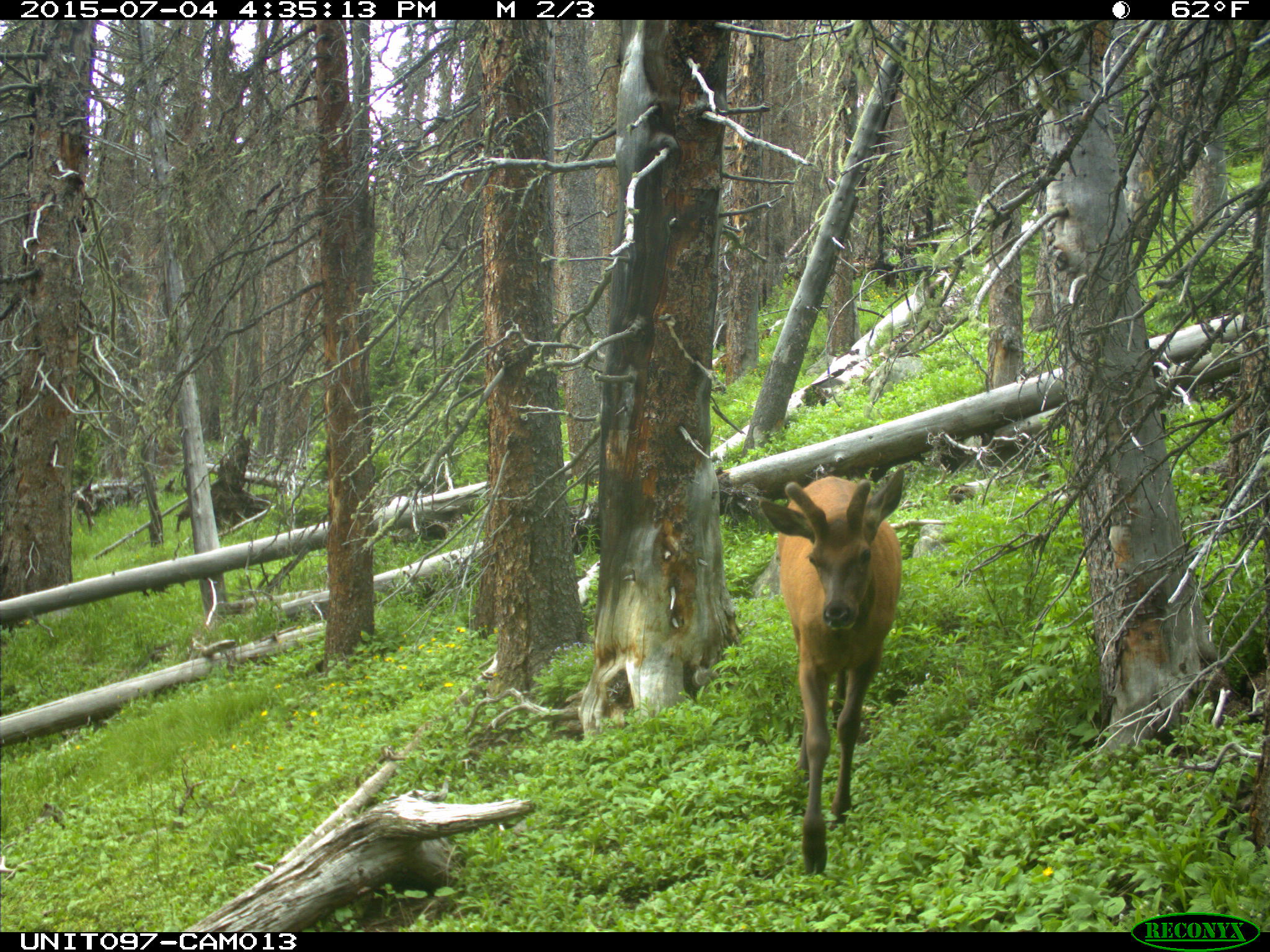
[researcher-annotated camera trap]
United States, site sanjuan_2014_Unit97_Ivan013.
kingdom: Animalia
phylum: Chordata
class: Mammalia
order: Artiodactyla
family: Cervidae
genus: Cervus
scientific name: Cervus elaphus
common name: red deer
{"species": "Cervus elaphus (red deer)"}